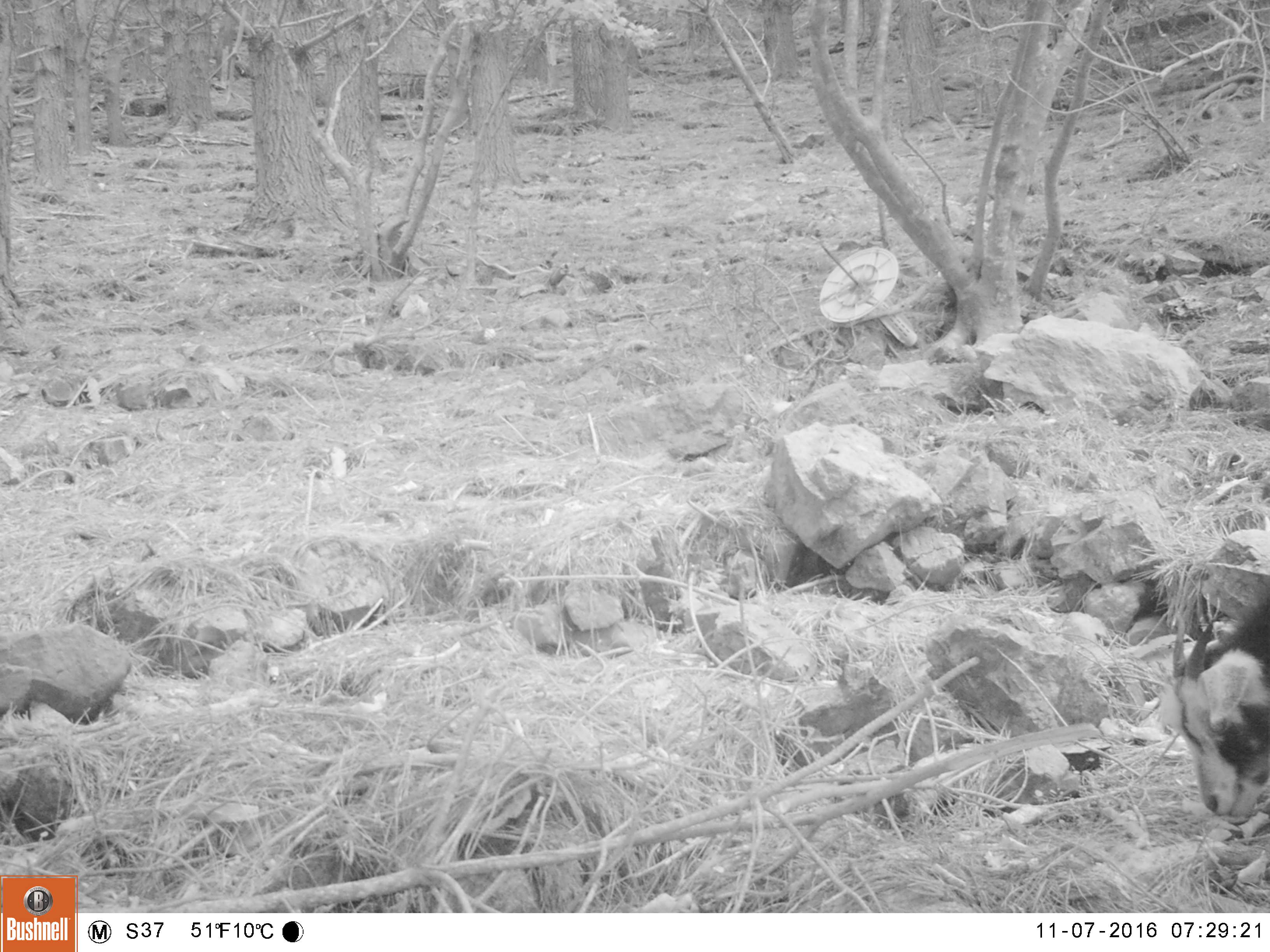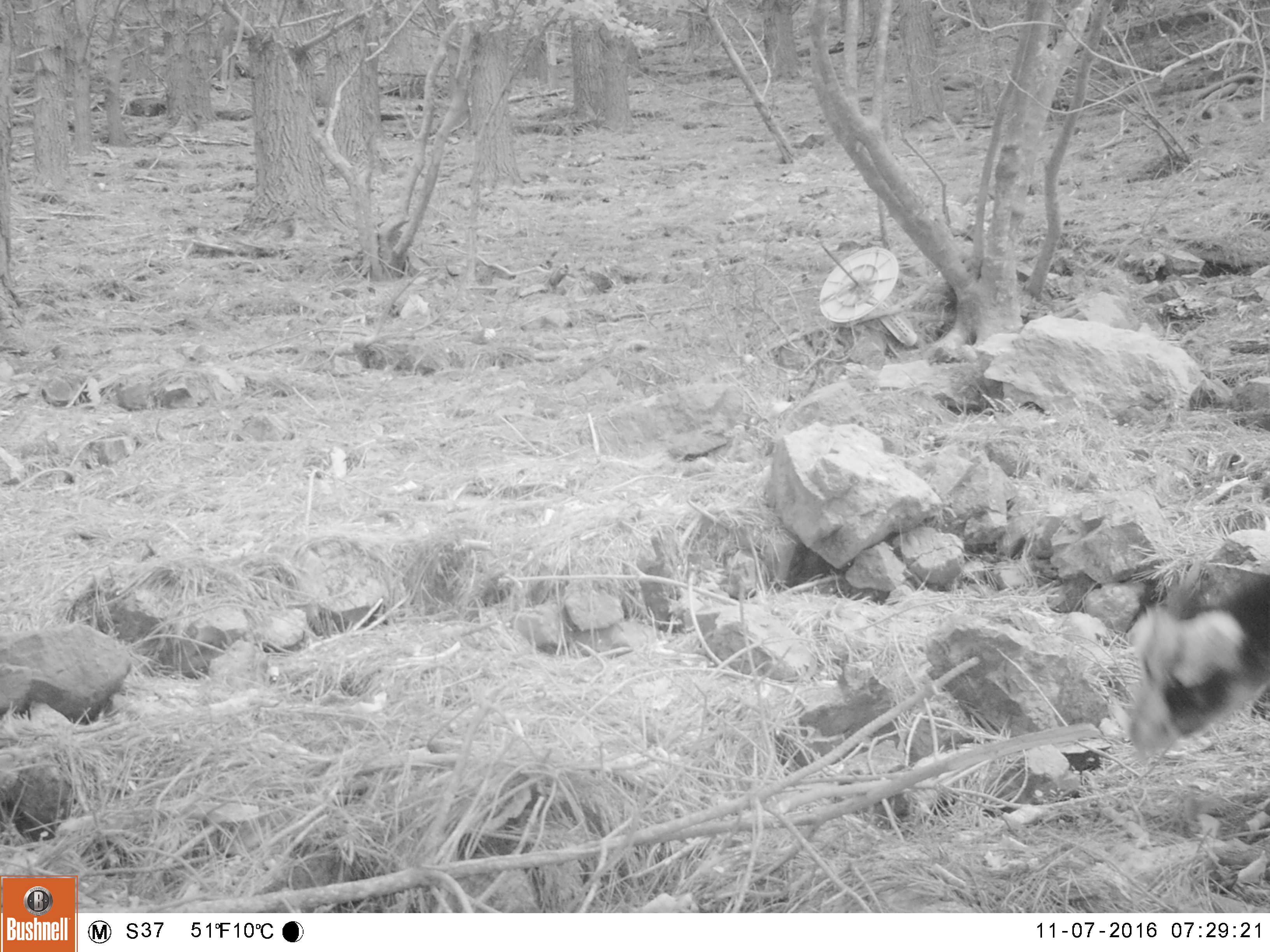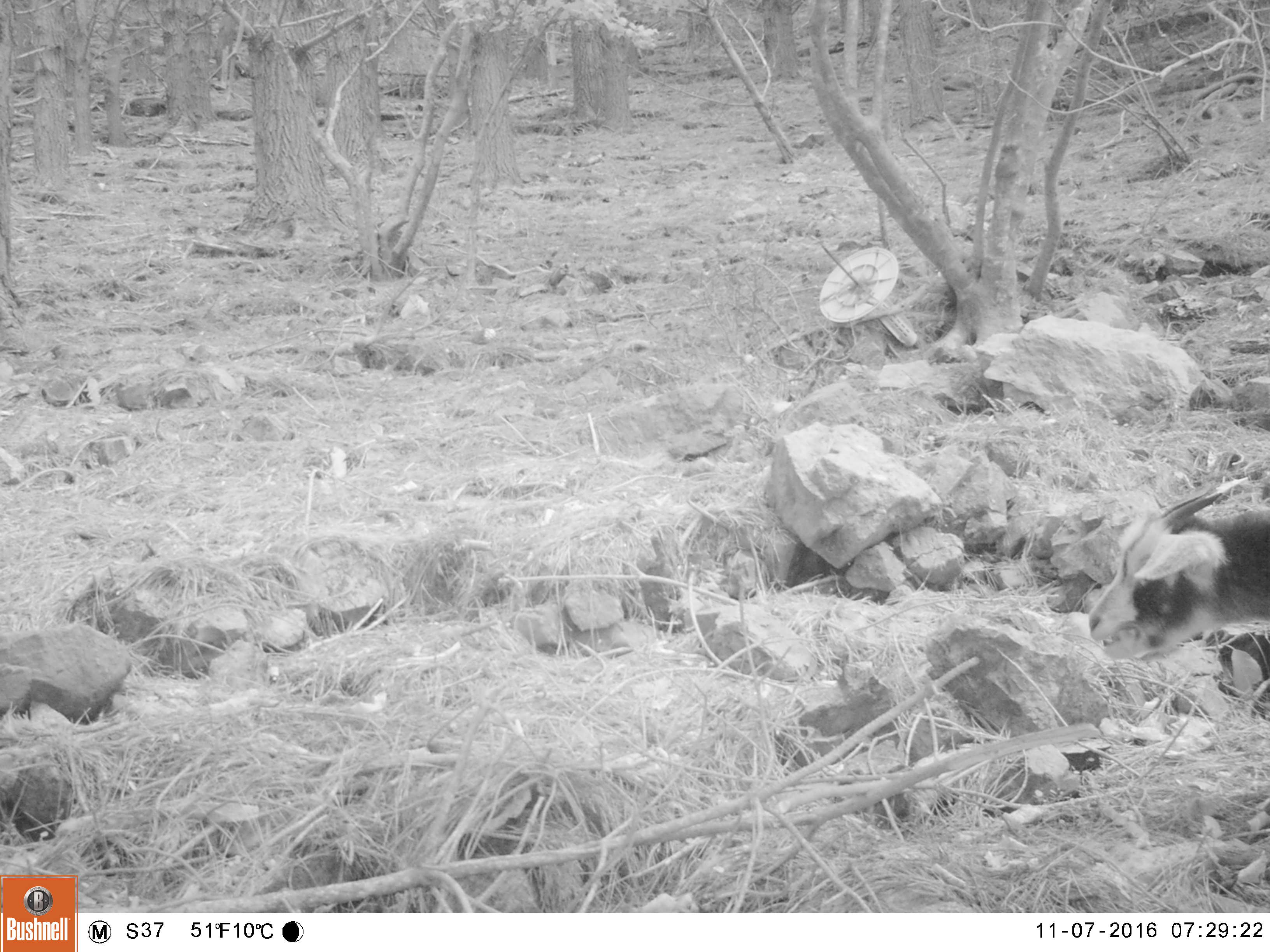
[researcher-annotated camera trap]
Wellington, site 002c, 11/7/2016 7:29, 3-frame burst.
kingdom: Animalia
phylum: Chordata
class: Mammalia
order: Artiodactyla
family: Bovidae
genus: Capra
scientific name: Capra hircus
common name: goat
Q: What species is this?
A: Goat (Capra hircus).